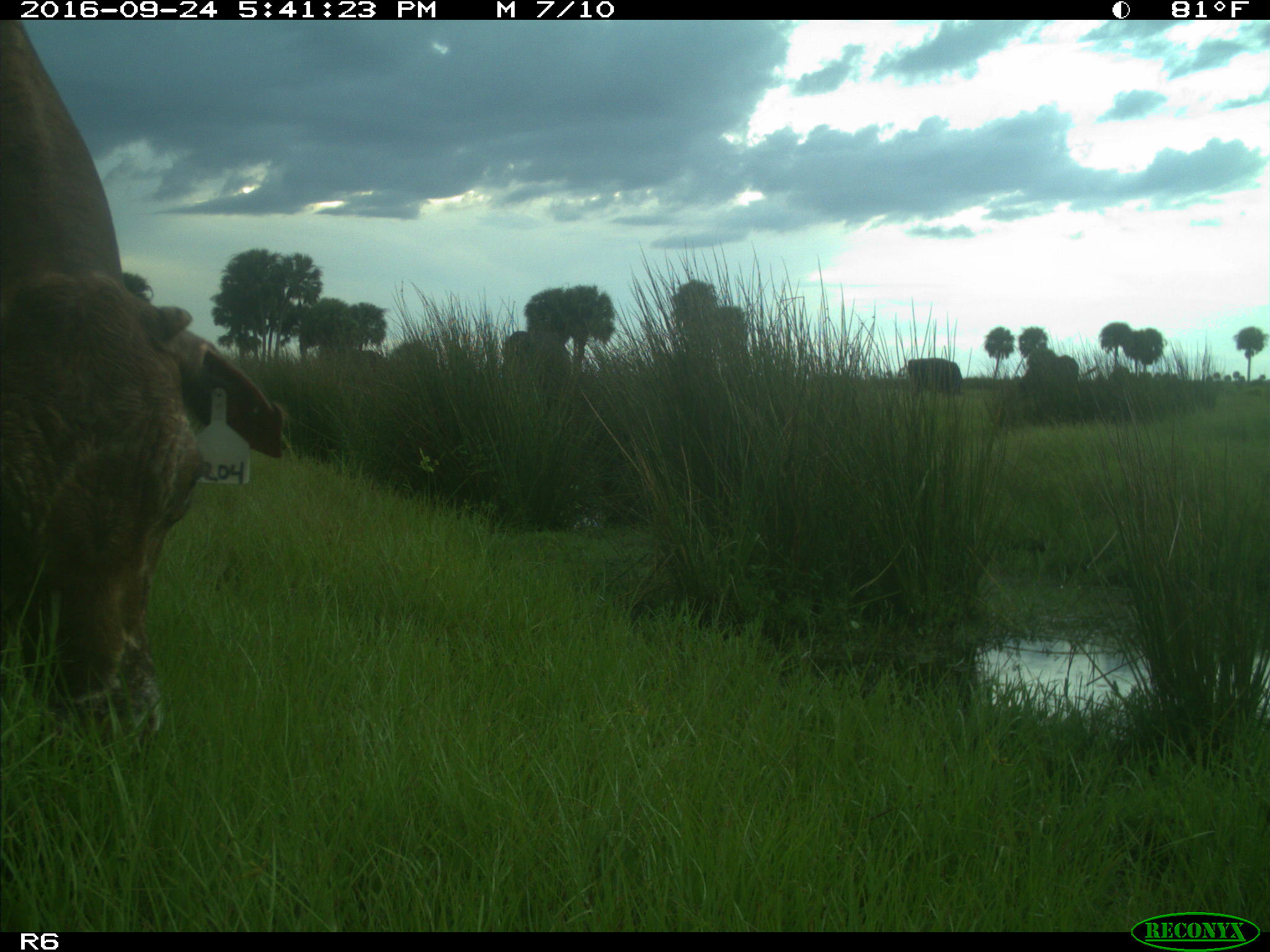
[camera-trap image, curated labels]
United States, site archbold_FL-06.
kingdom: Animalia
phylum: Chordata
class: Mammalia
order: Artiodactyla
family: Bovidae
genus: Bos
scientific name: Bos taurus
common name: domestic cow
Bos taurus (domestic cow).